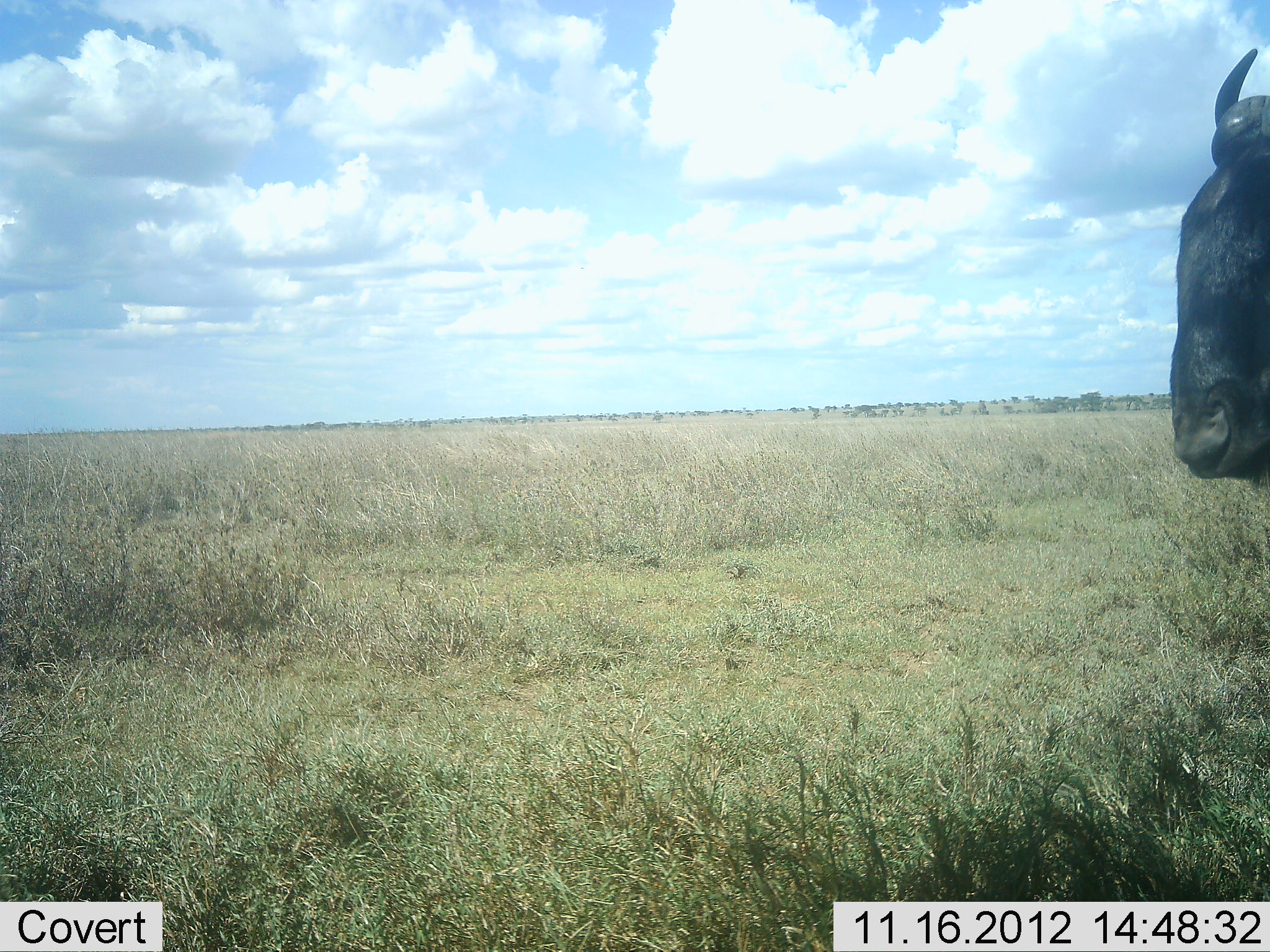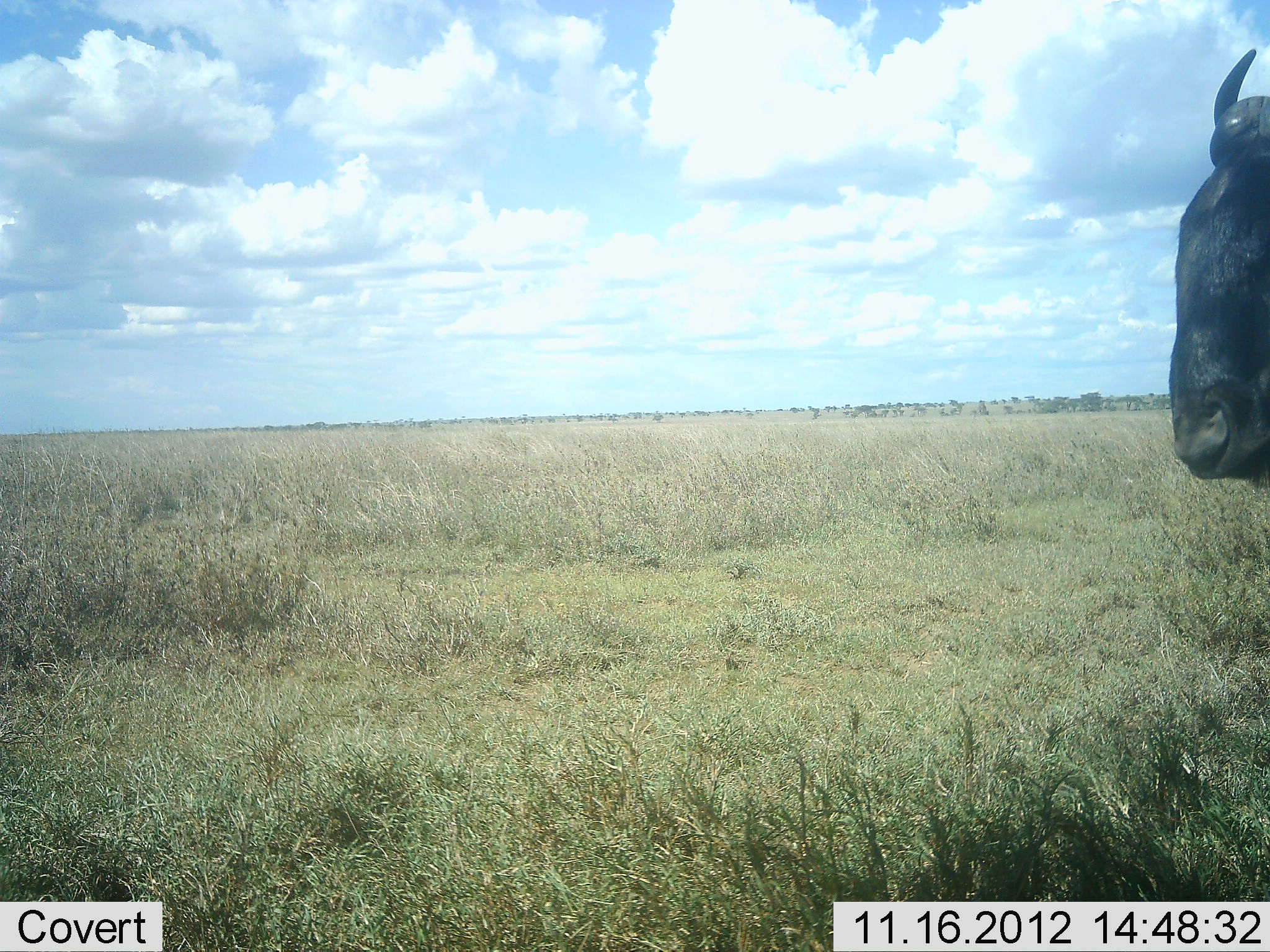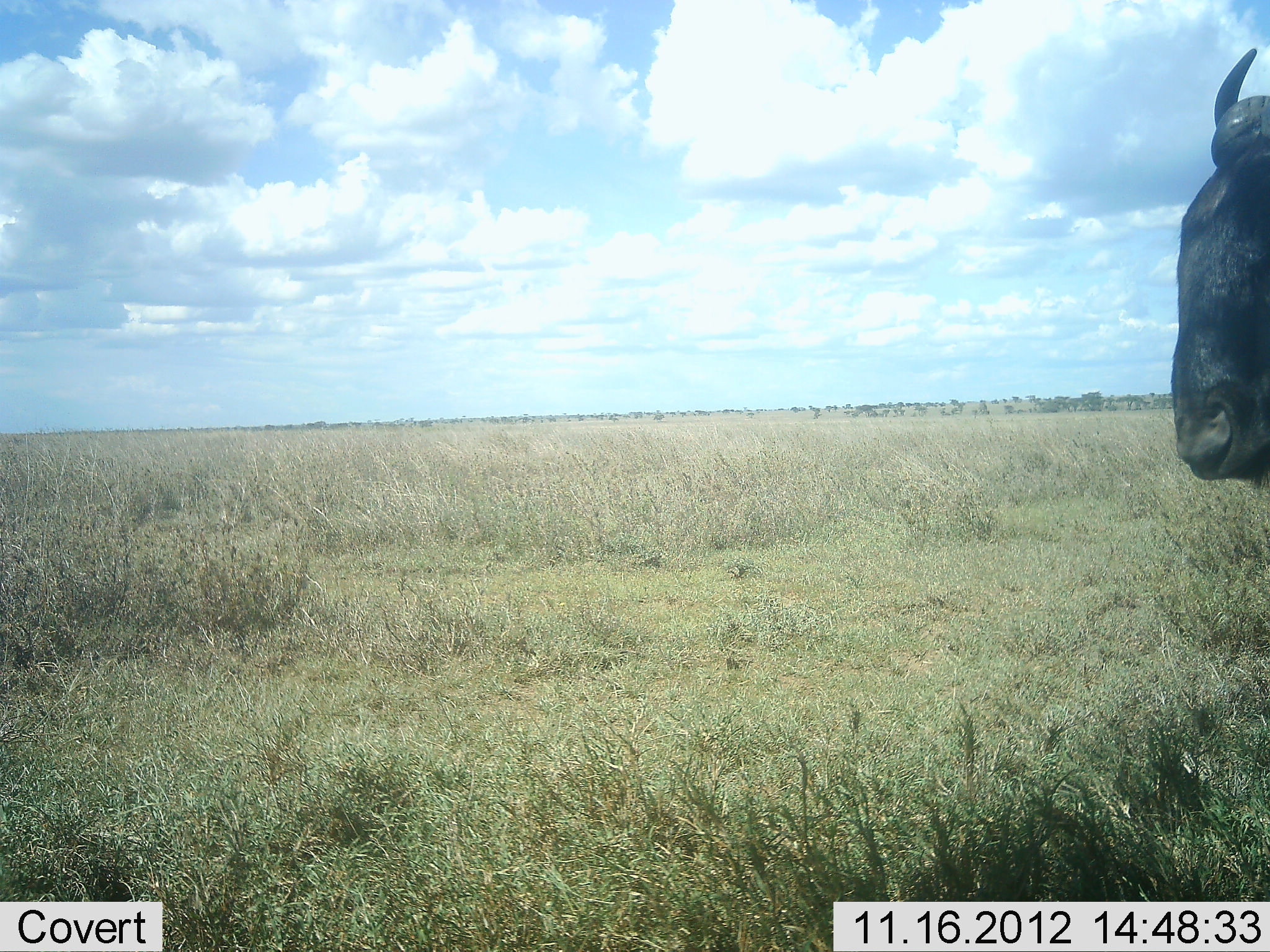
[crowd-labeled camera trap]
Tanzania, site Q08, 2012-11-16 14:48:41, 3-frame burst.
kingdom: Animalia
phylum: Chordata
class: Mammalia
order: Artiodactyla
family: Bovidae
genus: Connochaetes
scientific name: Connochaetes taurinus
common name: blue wildebeest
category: wildebeest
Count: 1.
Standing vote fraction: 100%.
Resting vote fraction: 0%.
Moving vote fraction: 0%.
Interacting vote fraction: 0%.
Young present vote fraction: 0%.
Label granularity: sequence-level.